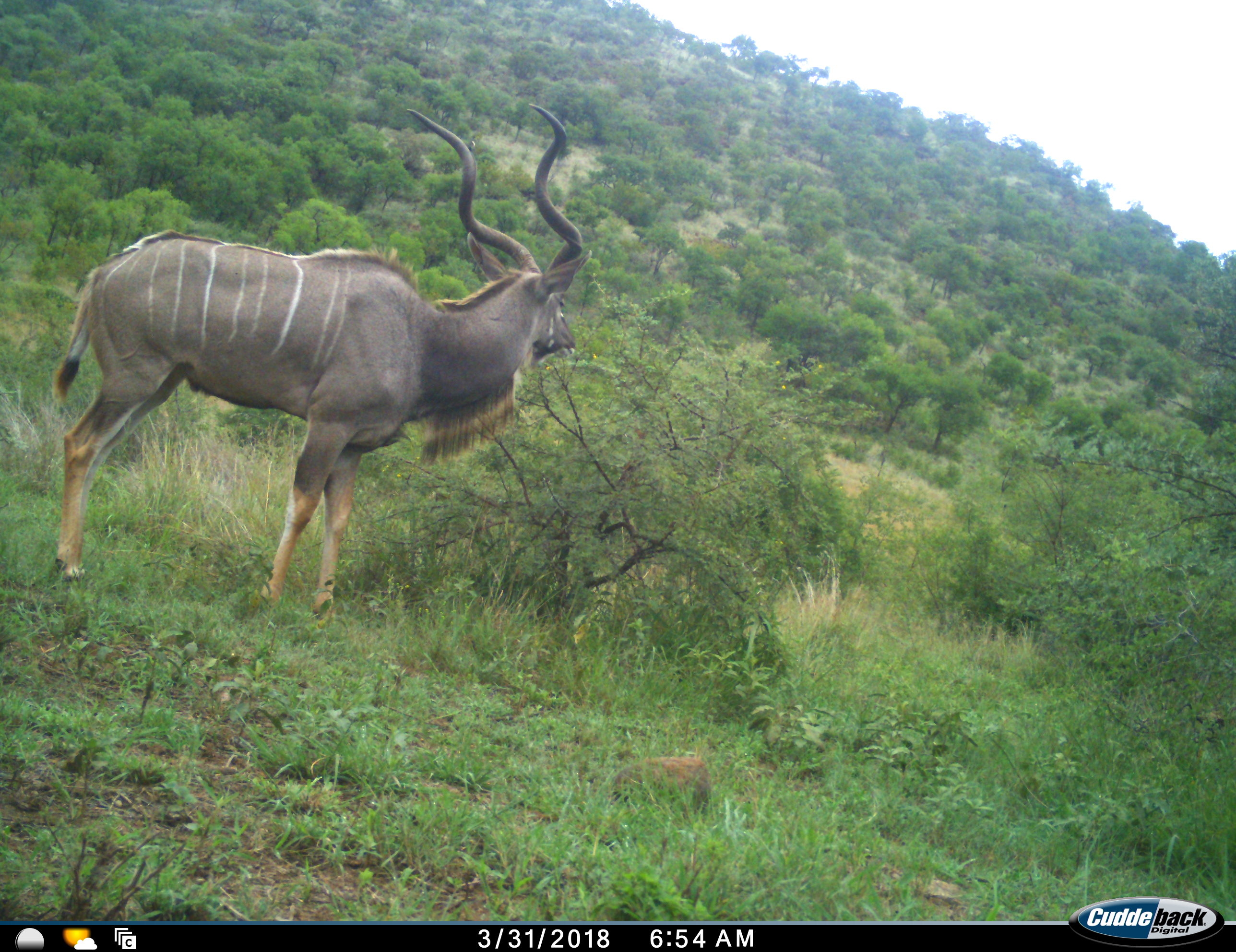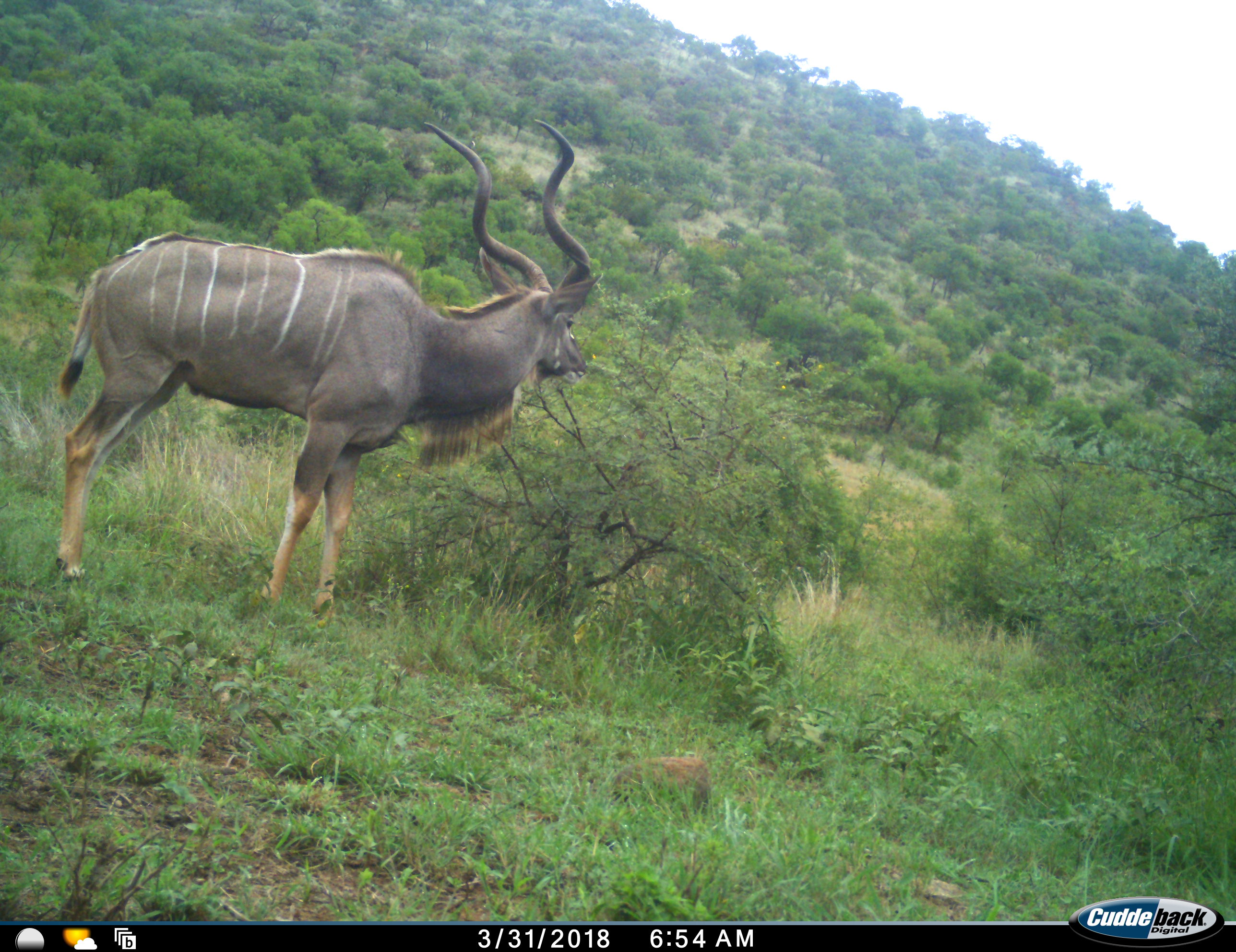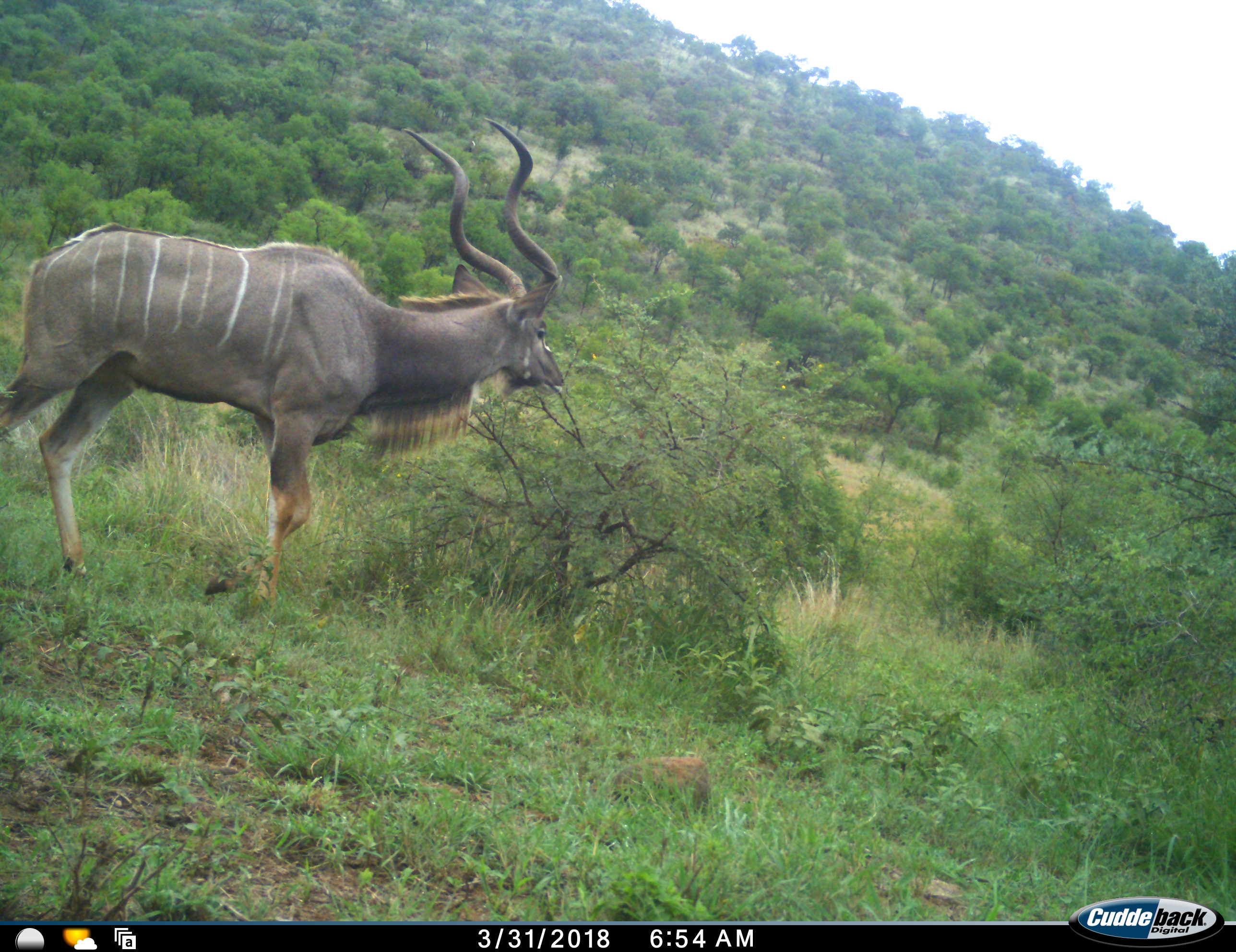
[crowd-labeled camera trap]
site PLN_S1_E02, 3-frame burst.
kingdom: Animalia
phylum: Chordata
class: Mammalia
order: Artiodactyla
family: Bovidae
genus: Tragelaphus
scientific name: Tragelaphus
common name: kudu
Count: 1.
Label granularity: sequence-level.